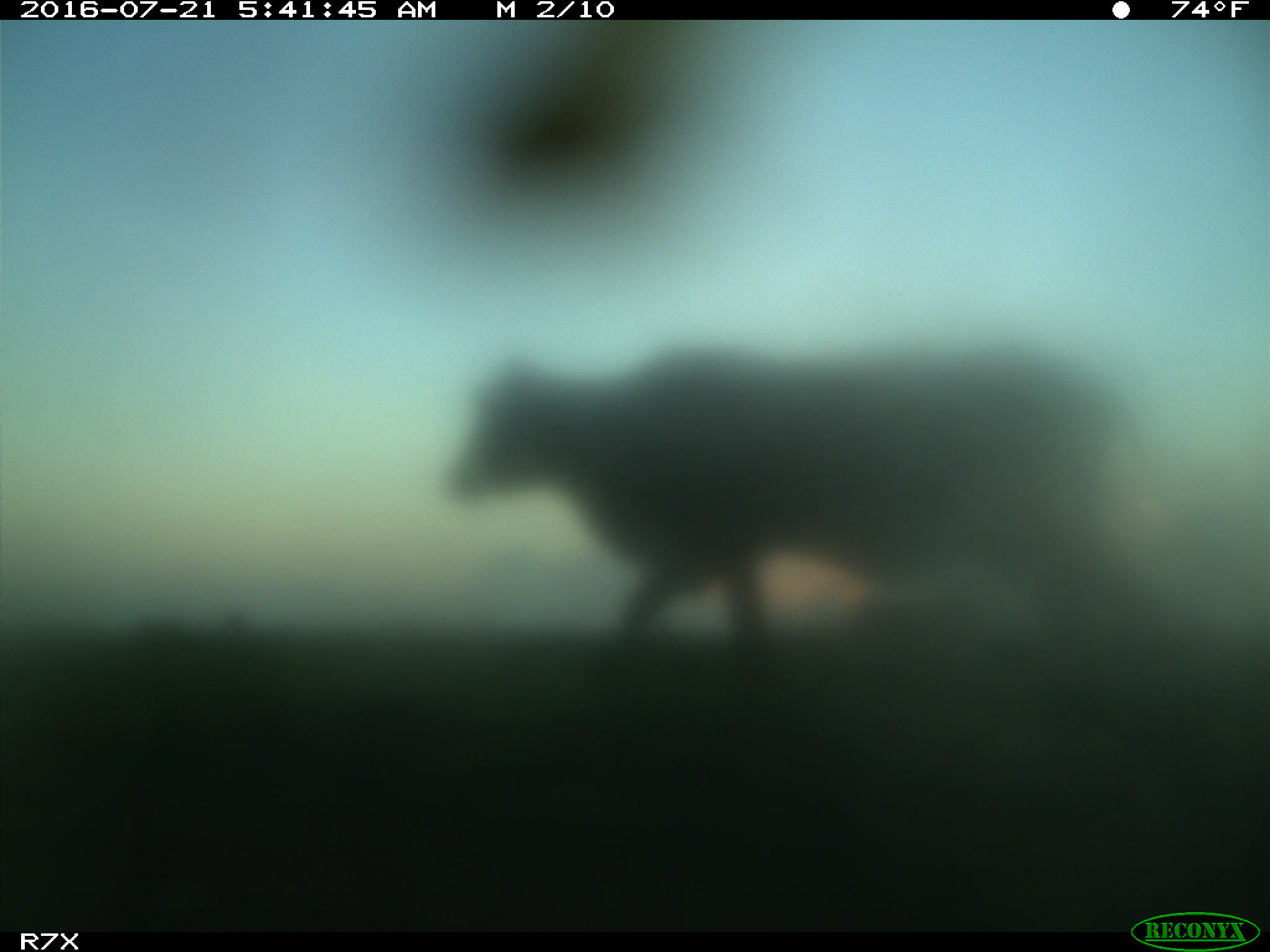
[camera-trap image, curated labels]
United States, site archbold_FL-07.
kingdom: Animalia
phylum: Chordata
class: Mammalia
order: Artiodactyla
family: Bovidae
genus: Bos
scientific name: Bos taurus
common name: domestic cow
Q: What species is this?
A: Bos taurus (domestic cow).